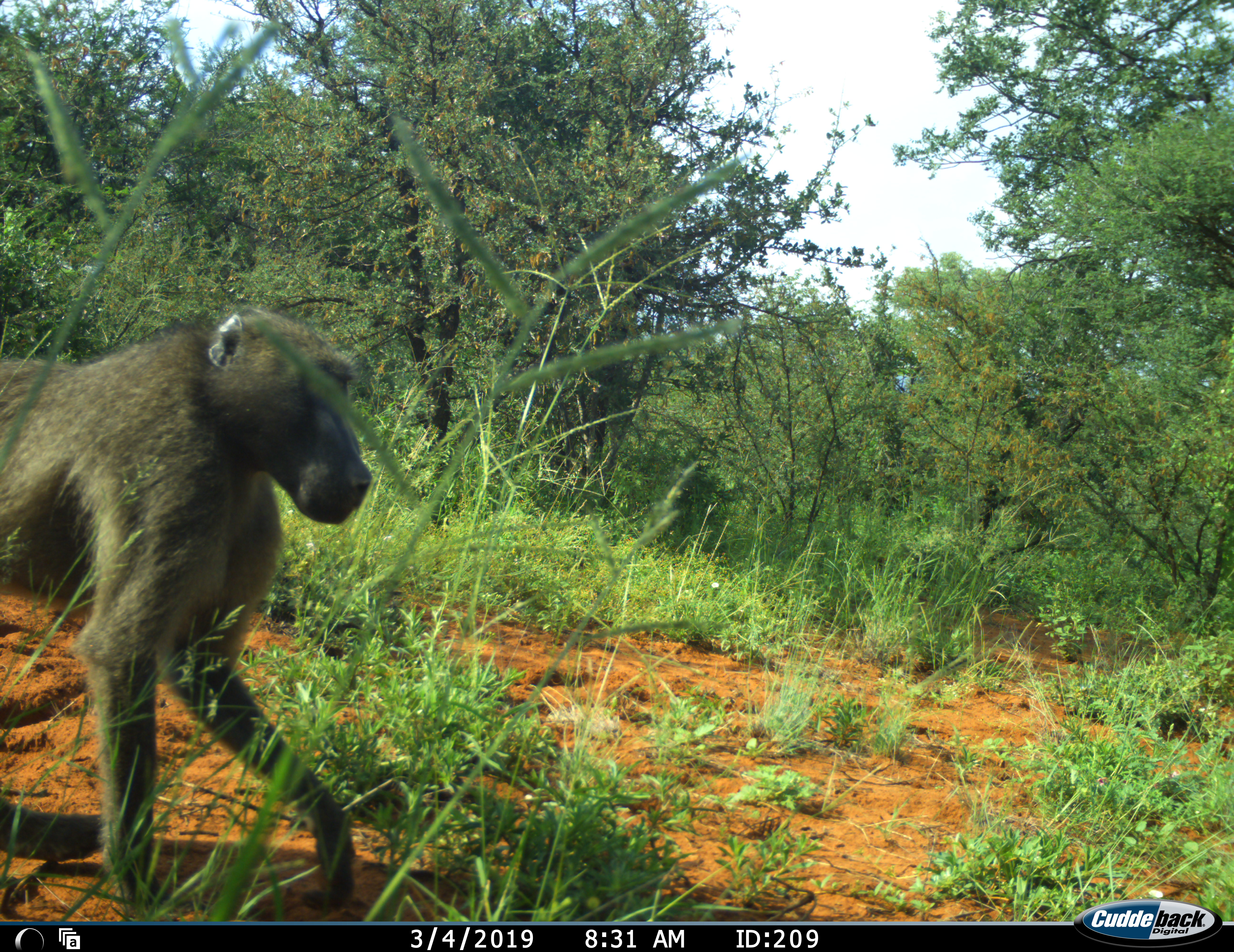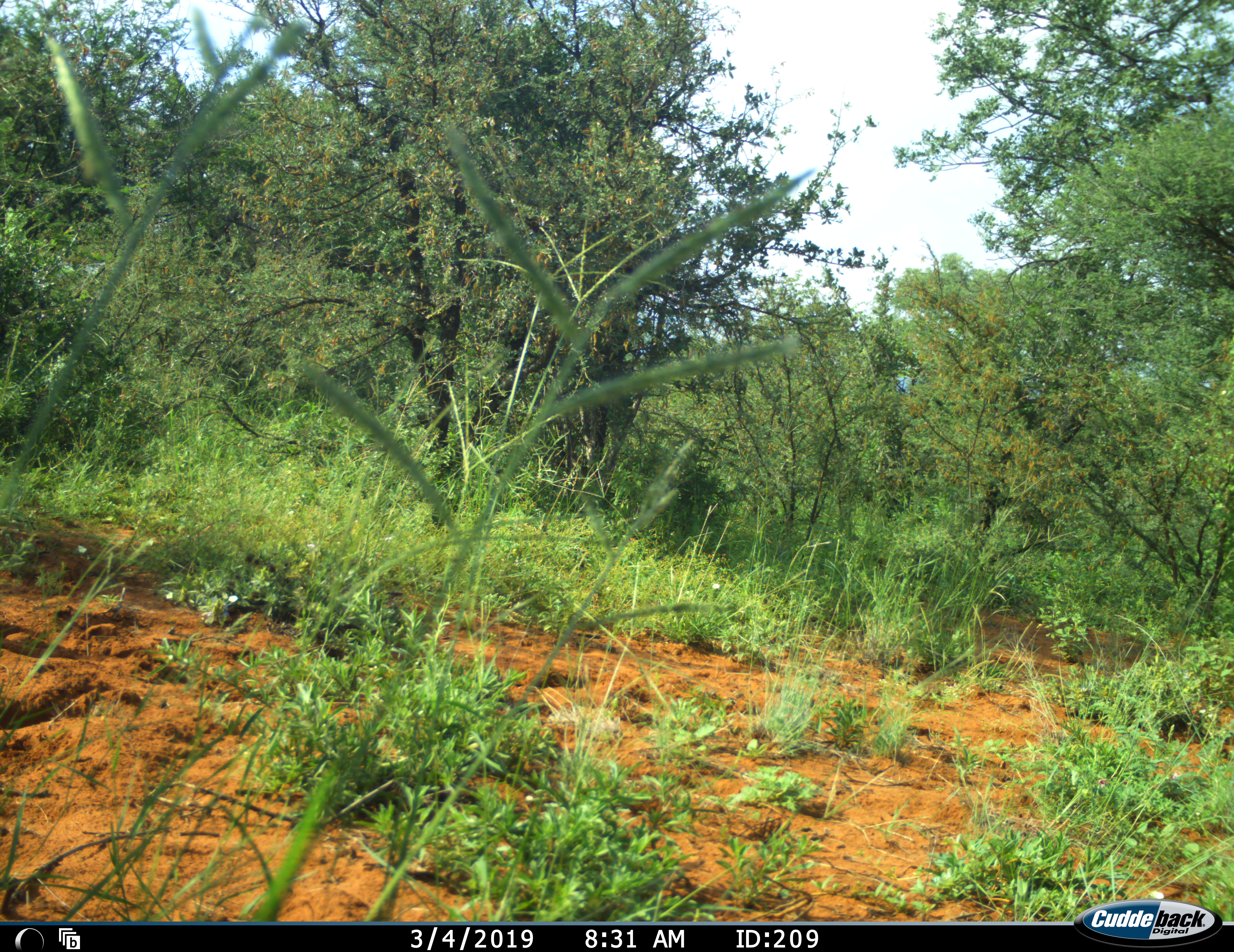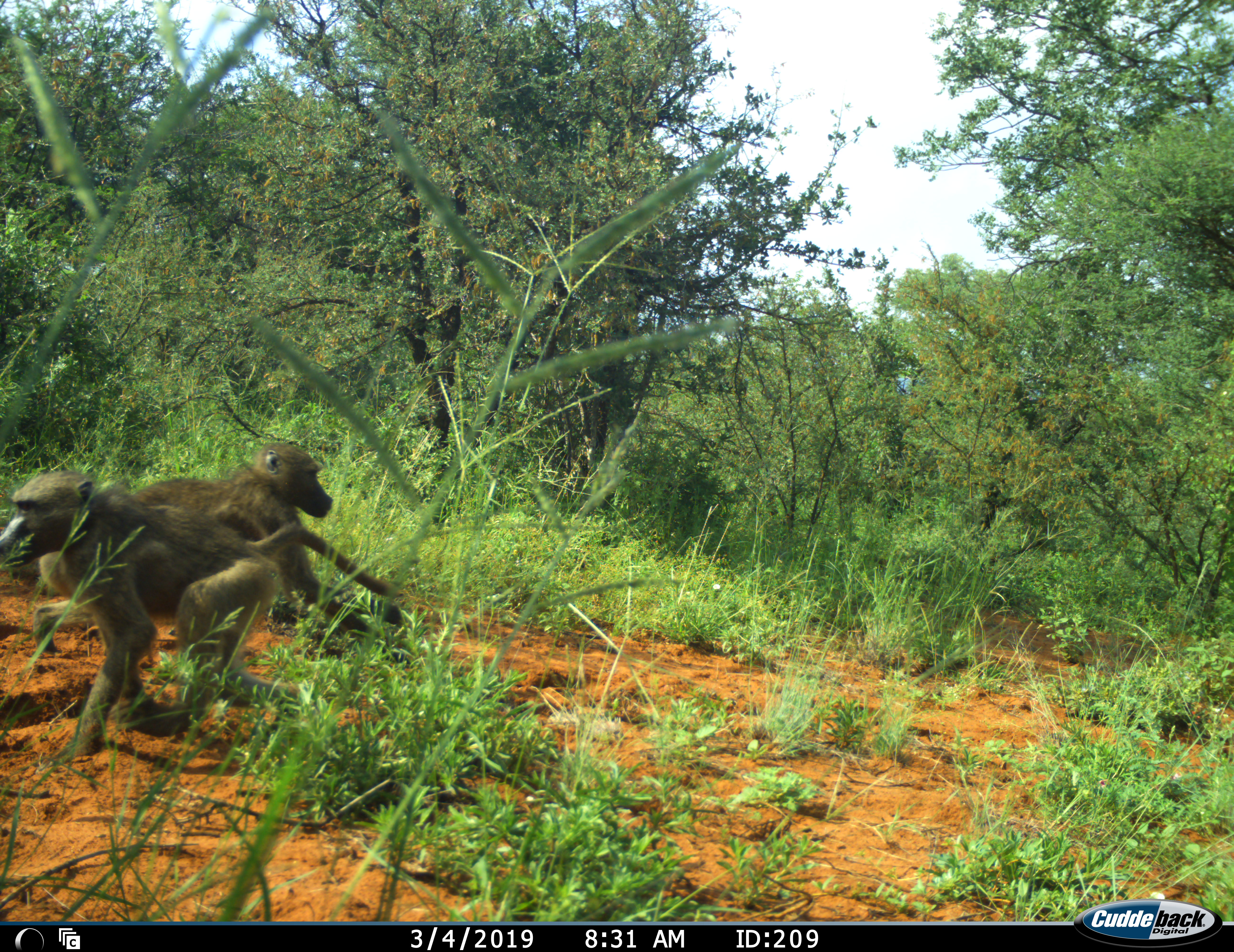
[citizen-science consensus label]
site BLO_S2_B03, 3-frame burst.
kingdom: Animalia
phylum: Chordata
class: Mammalia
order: Primates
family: Cercopithecidae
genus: Papio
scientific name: Papio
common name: baboon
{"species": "baboon (Papio)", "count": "3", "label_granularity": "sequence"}